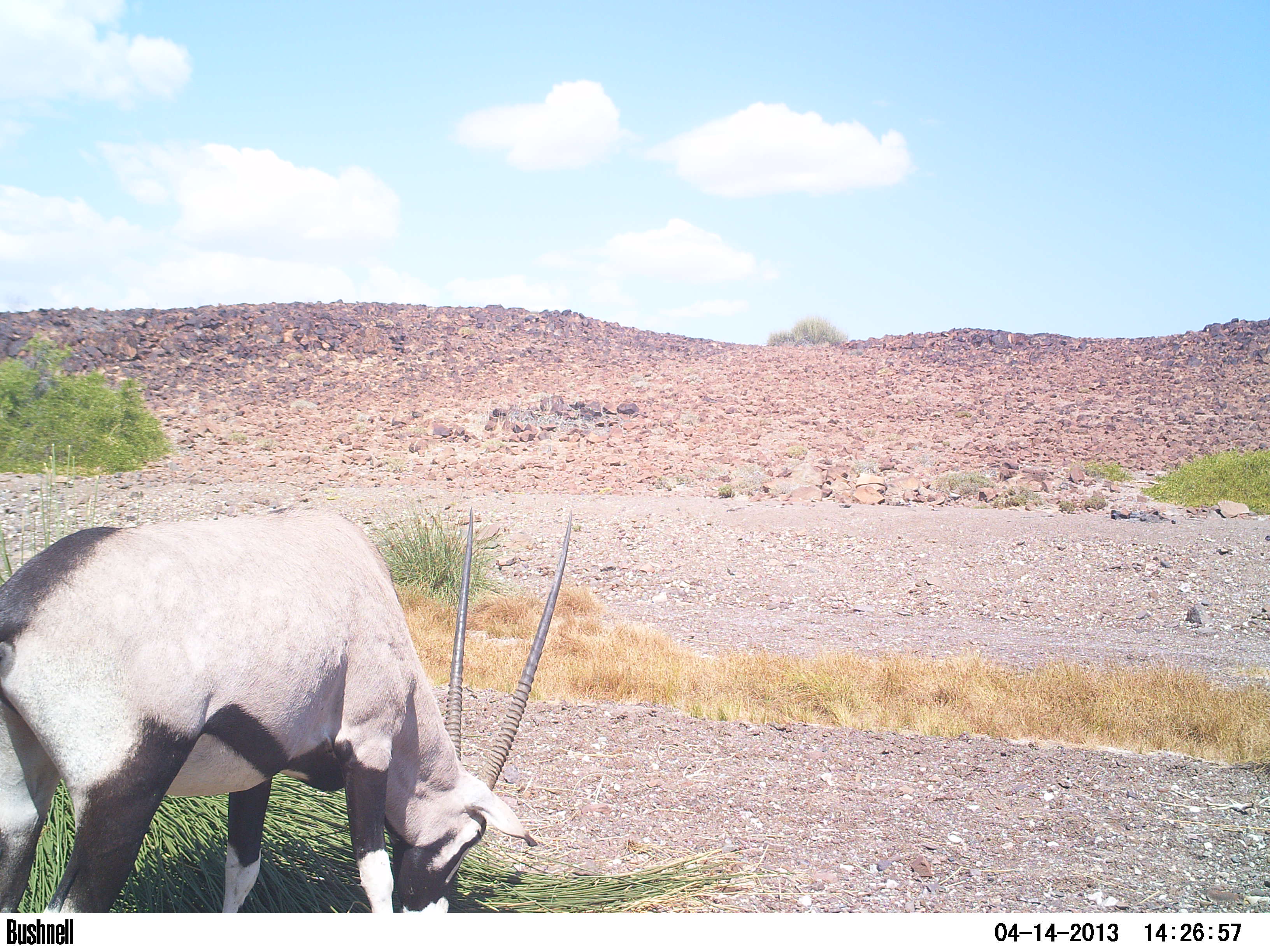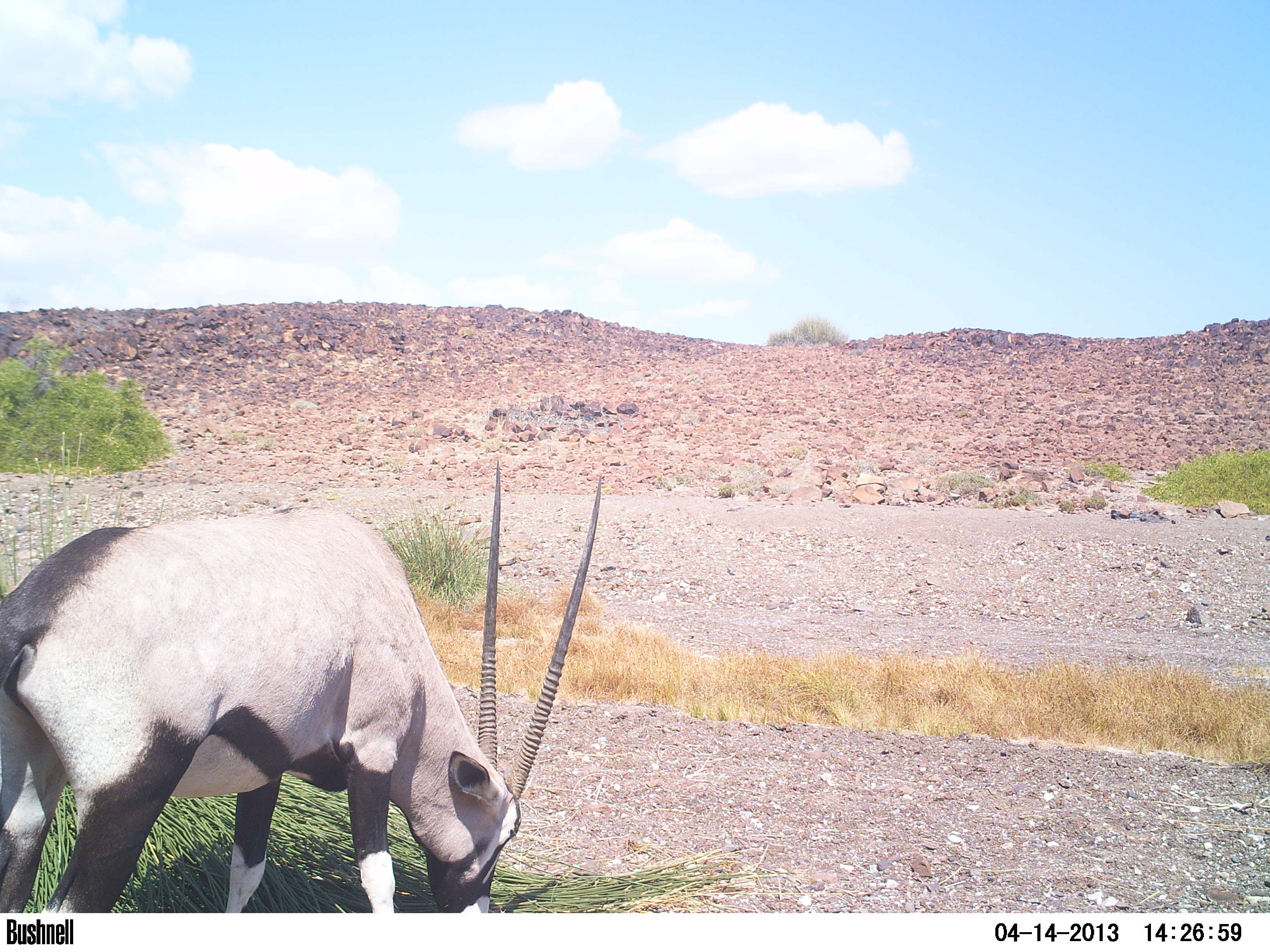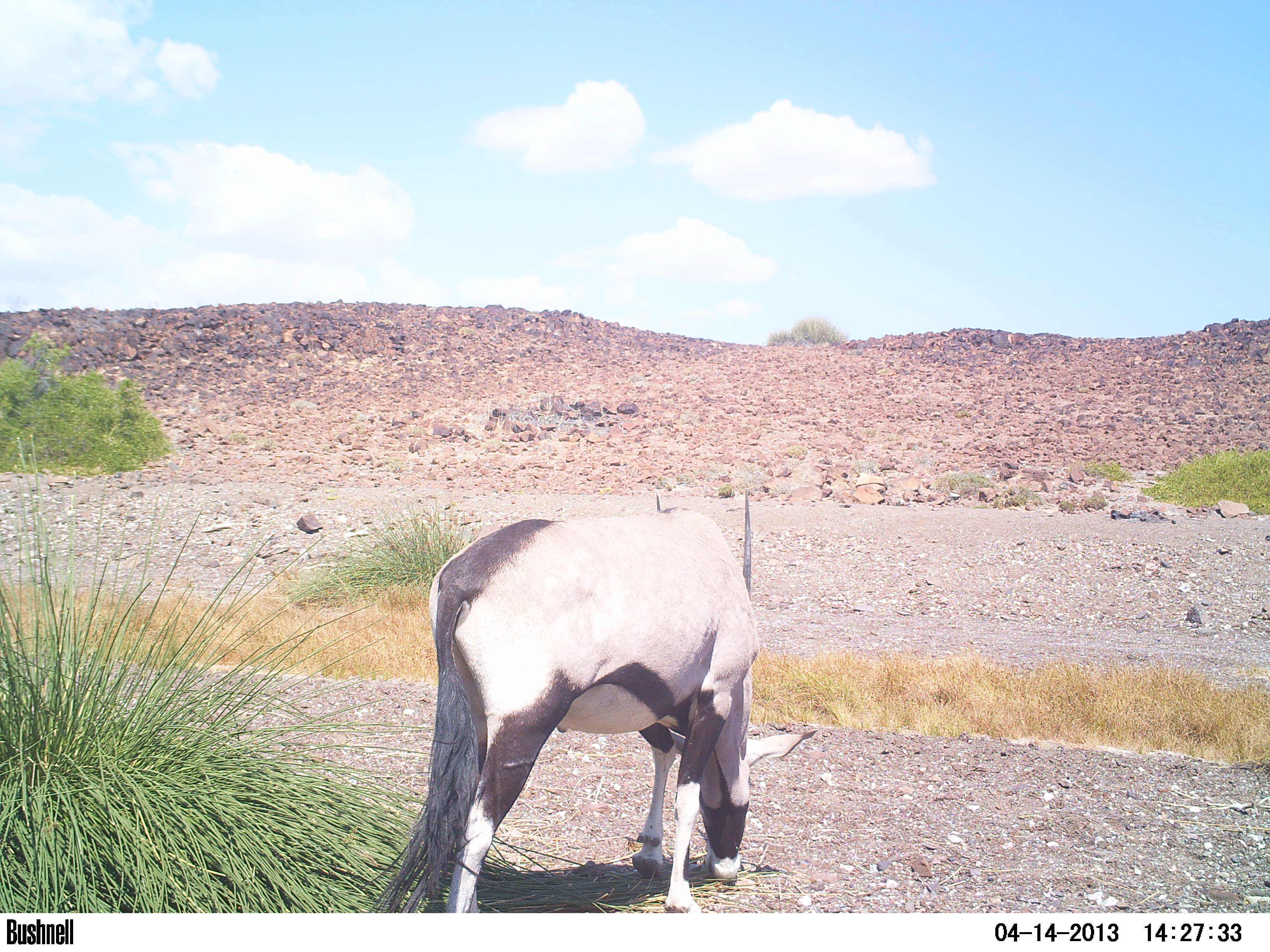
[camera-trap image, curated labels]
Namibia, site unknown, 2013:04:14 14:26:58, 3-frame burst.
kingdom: Animalia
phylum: Chordata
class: Mammalia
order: Artiodactyla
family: Bovidae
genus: Oryx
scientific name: Oryx gazella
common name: gemsbok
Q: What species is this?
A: Oryx gazella (gemsbok).